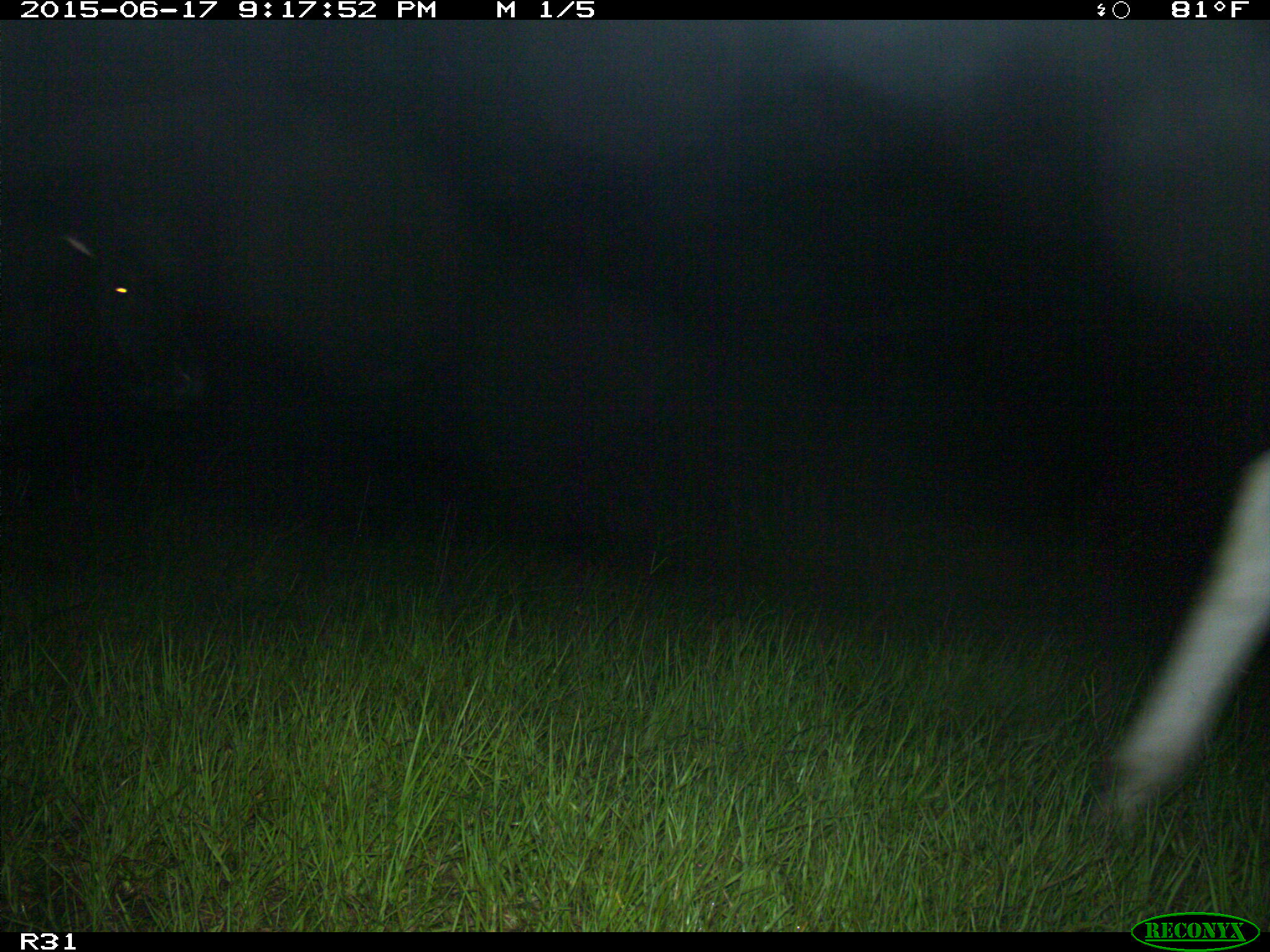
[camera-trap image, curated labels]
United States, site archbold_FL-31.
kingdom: Animalia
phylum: Chordata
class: Mammalia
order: Artiodactyla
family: Bovidae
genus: Bos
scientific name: Bos taurus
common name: domestic cow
Bos taurus (domestic cow).